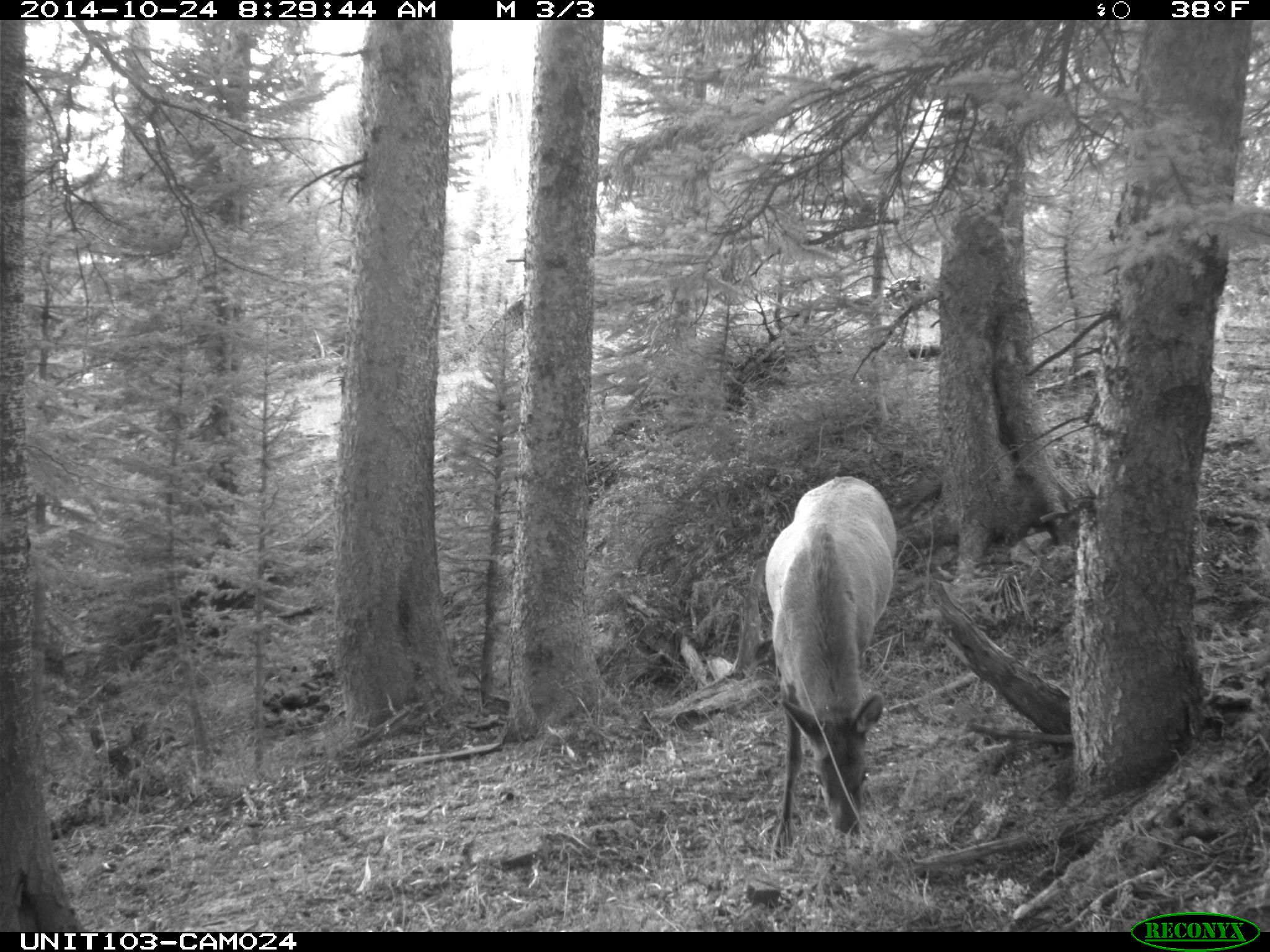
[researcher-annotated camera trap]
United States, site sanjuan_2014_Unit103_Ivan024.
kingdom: Animalia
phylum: Chordata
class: Mammalia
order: Artiodactyla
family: Cervidae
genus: Cervus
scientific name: Cervus elaphus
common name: red deer